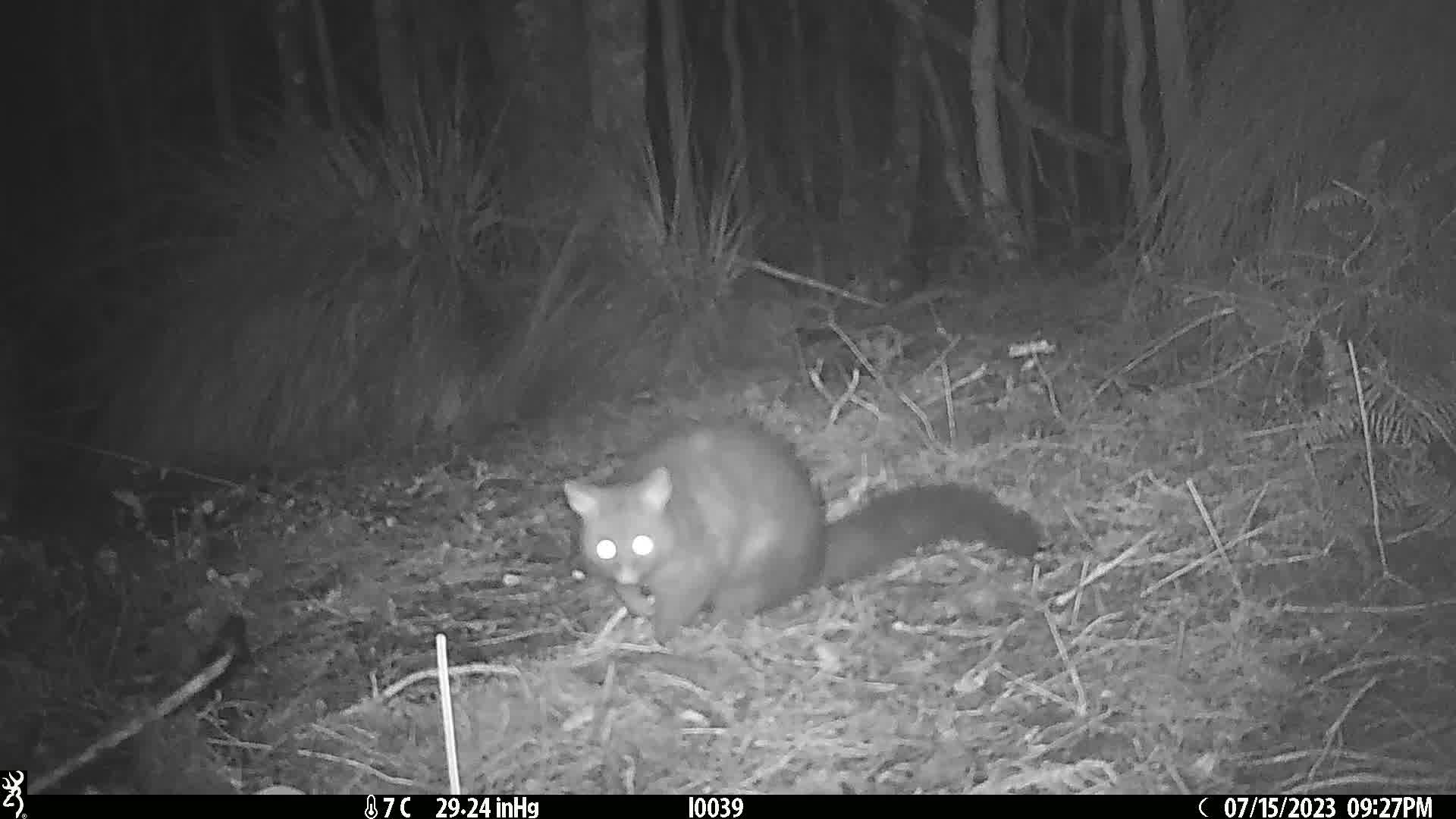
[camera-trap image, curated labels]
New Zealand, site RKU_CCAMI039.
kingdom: Animalia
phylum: Chordata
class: Mammalia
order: Diprotodontia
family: Phalangeridae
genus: Trichosurus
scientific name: Trichosurus vulpecula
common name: common brushtail possum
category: possum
Possum (common brushtail possum) (Trichosurus vulpecula).